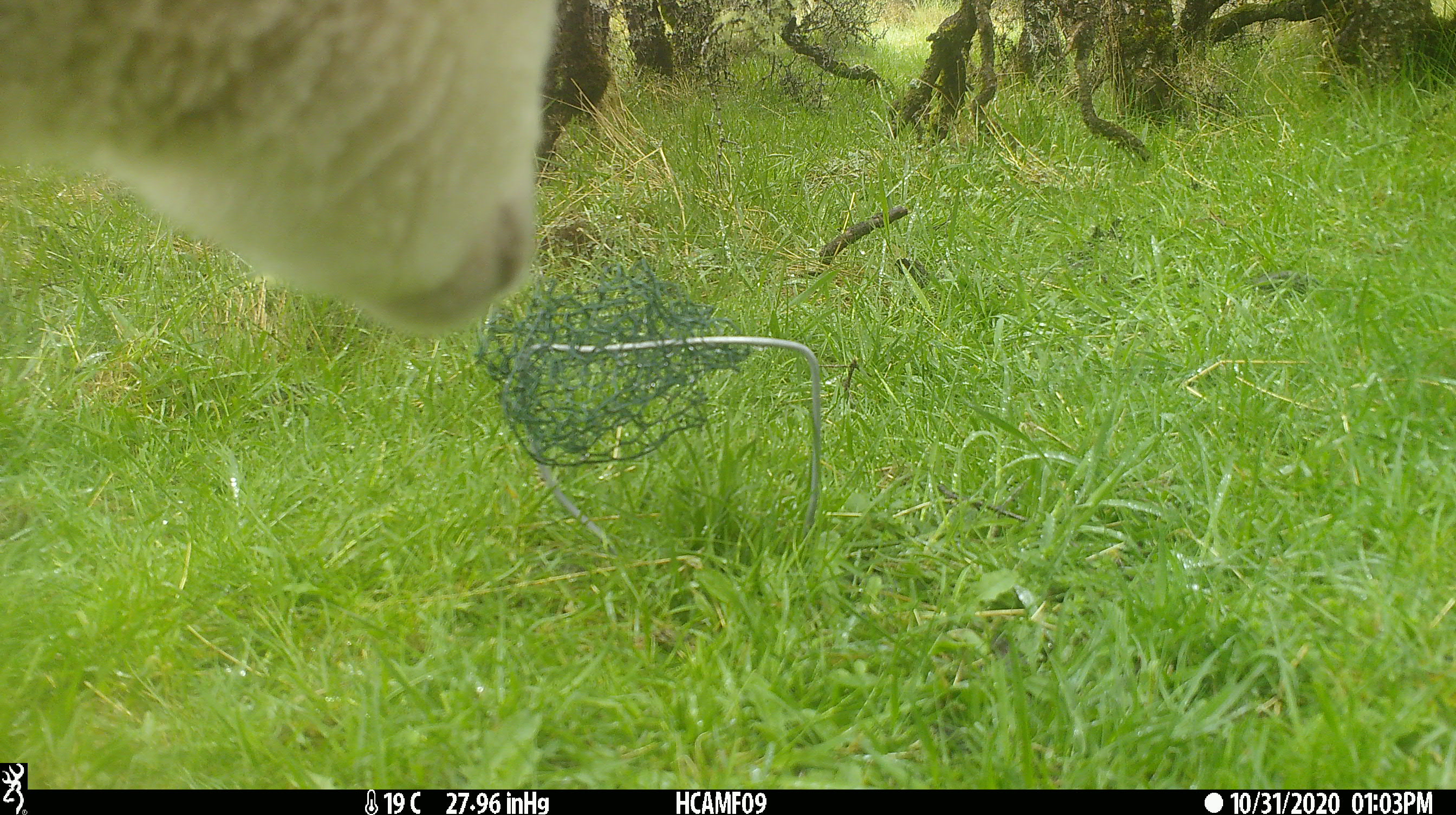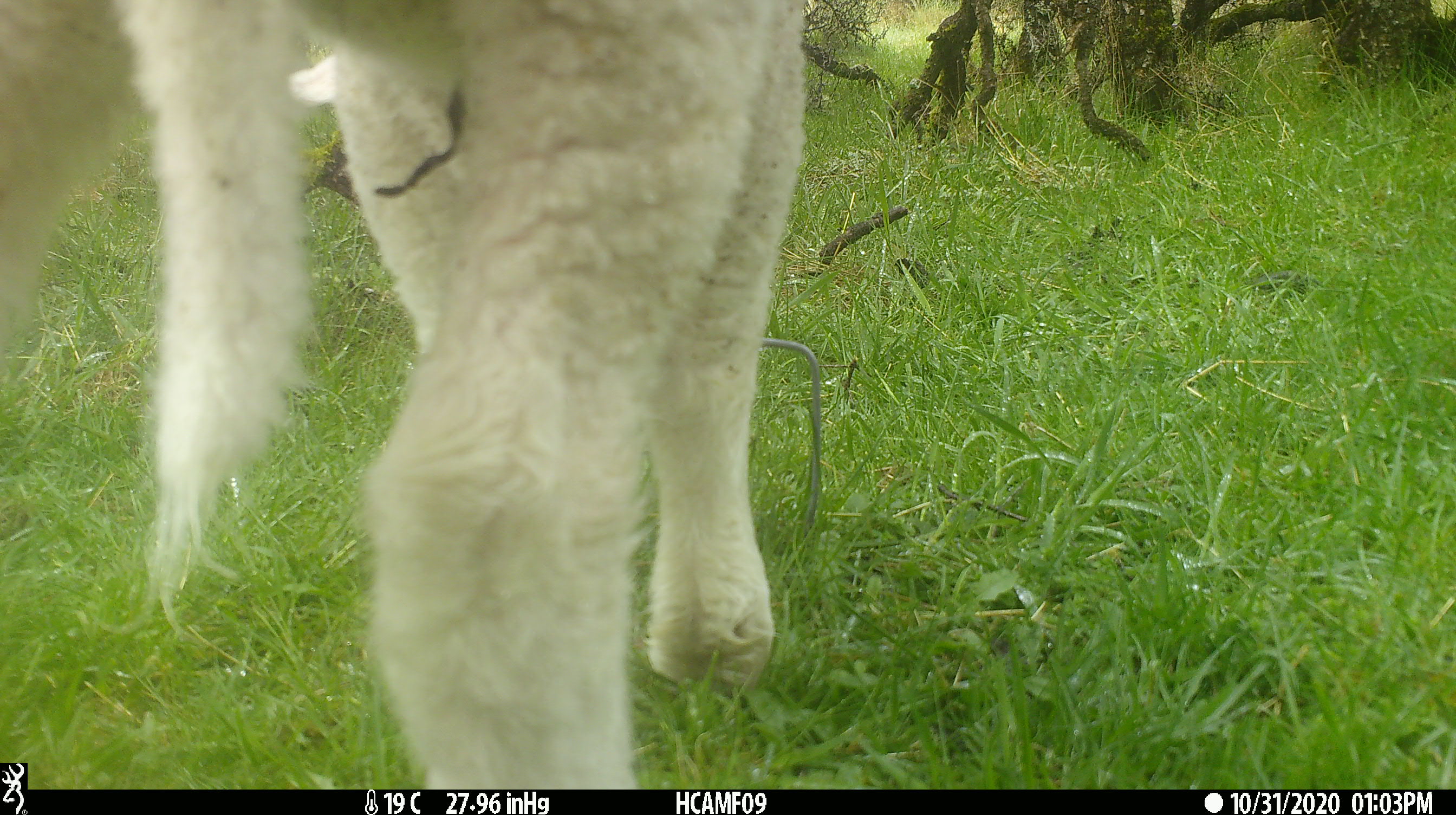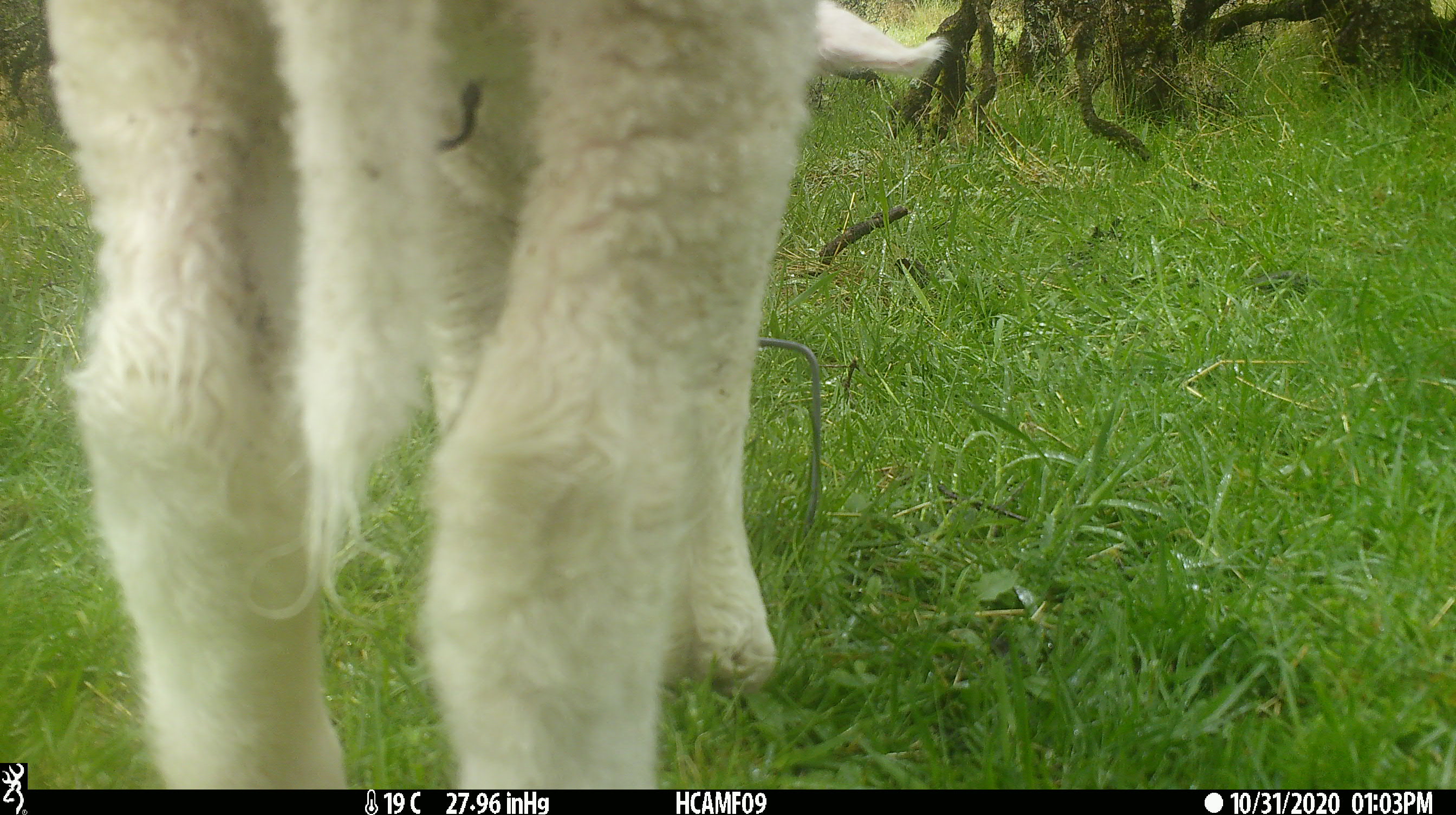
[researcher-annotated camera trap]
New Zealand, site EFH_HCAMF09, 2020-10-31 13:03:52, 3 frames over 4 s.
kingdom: Animalia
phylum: Chordata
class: Mammalia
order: Artiodactyla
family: Bovidae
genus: Ovis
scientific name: Ovis aries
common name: domestic sheep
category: sheep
Sheep (domestic sheep) (Ovis aries).